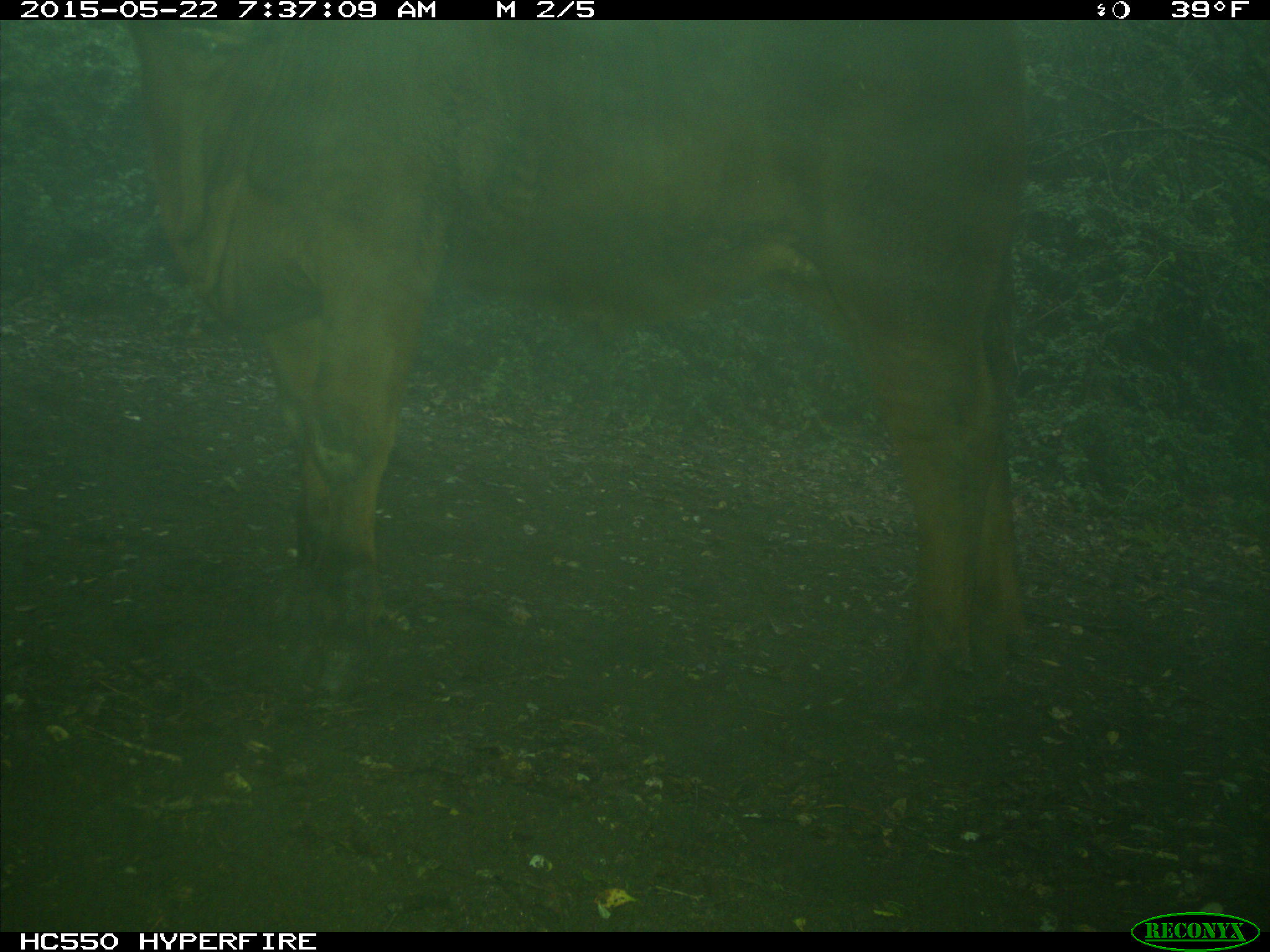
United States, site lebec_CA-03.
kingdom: Animalia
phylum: Chordata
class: Mammalia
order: Artiodactyla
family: Bovidae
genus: Bos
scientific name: Bos taurus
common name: domestic cow